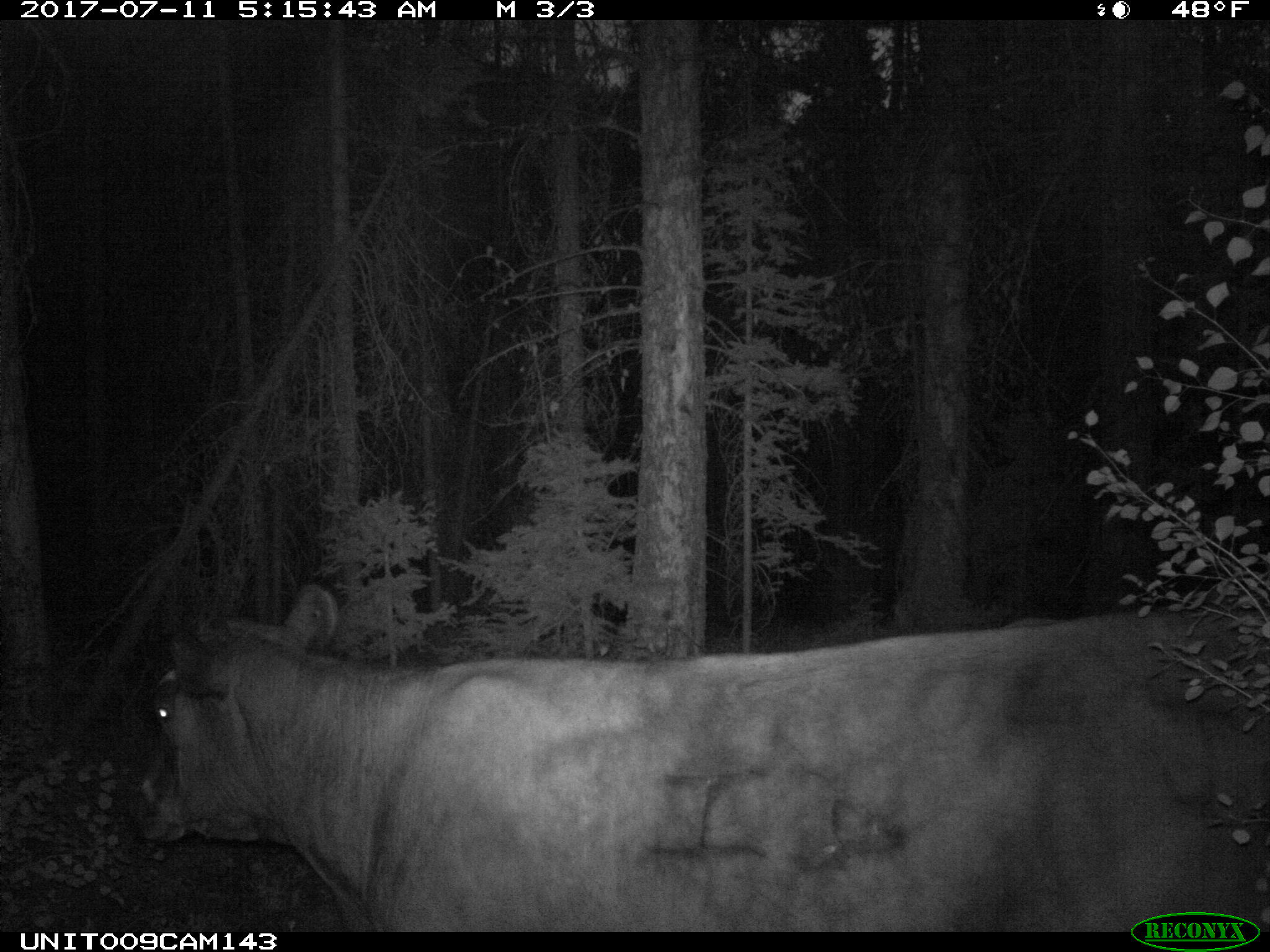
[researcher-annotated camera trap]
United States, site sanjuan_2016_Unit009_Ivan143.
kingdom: Animalia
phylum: Chordata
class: Mammalia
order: Artiodactyla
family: Bovidae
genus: Bos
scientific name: Bos taurus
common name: domestic cow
Bos taurus (domestic cow).